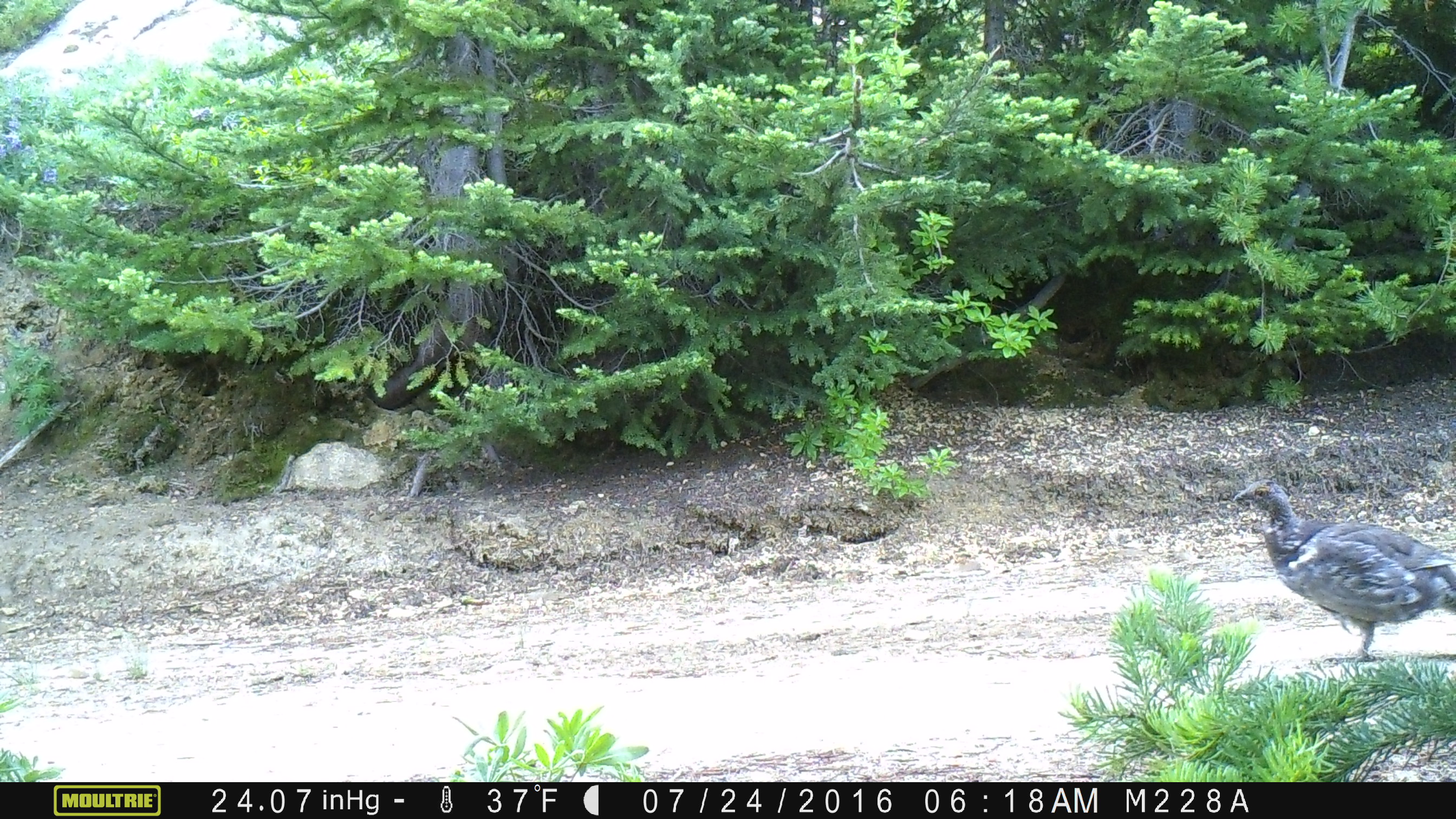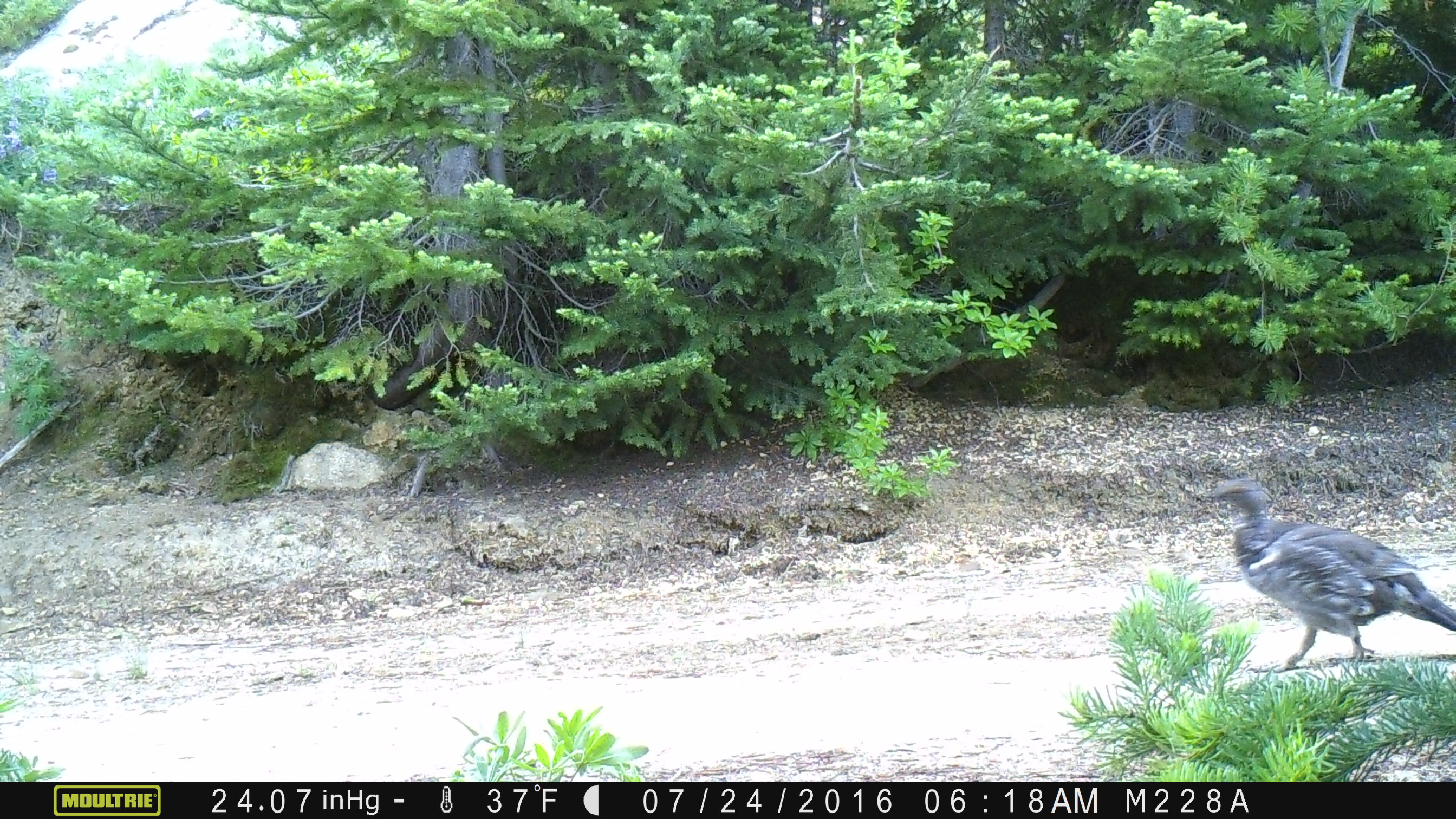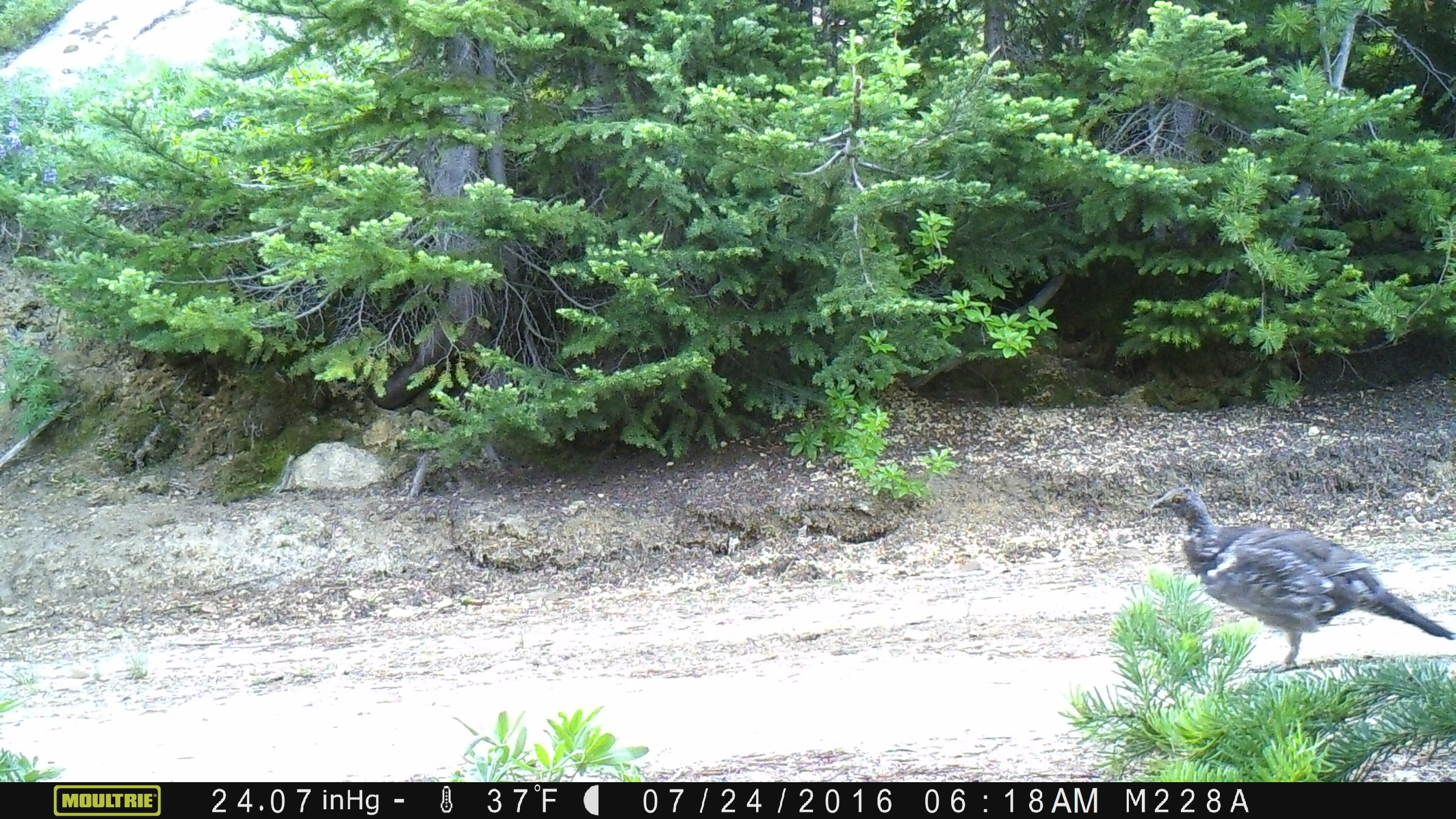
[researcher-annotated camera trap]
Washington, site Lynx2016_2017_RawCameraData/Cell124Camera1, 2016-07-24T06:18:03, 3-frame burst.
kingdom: Animalia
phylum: Chordata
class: Aves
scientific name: Aves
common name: birds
Aves (birds). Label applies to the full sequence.